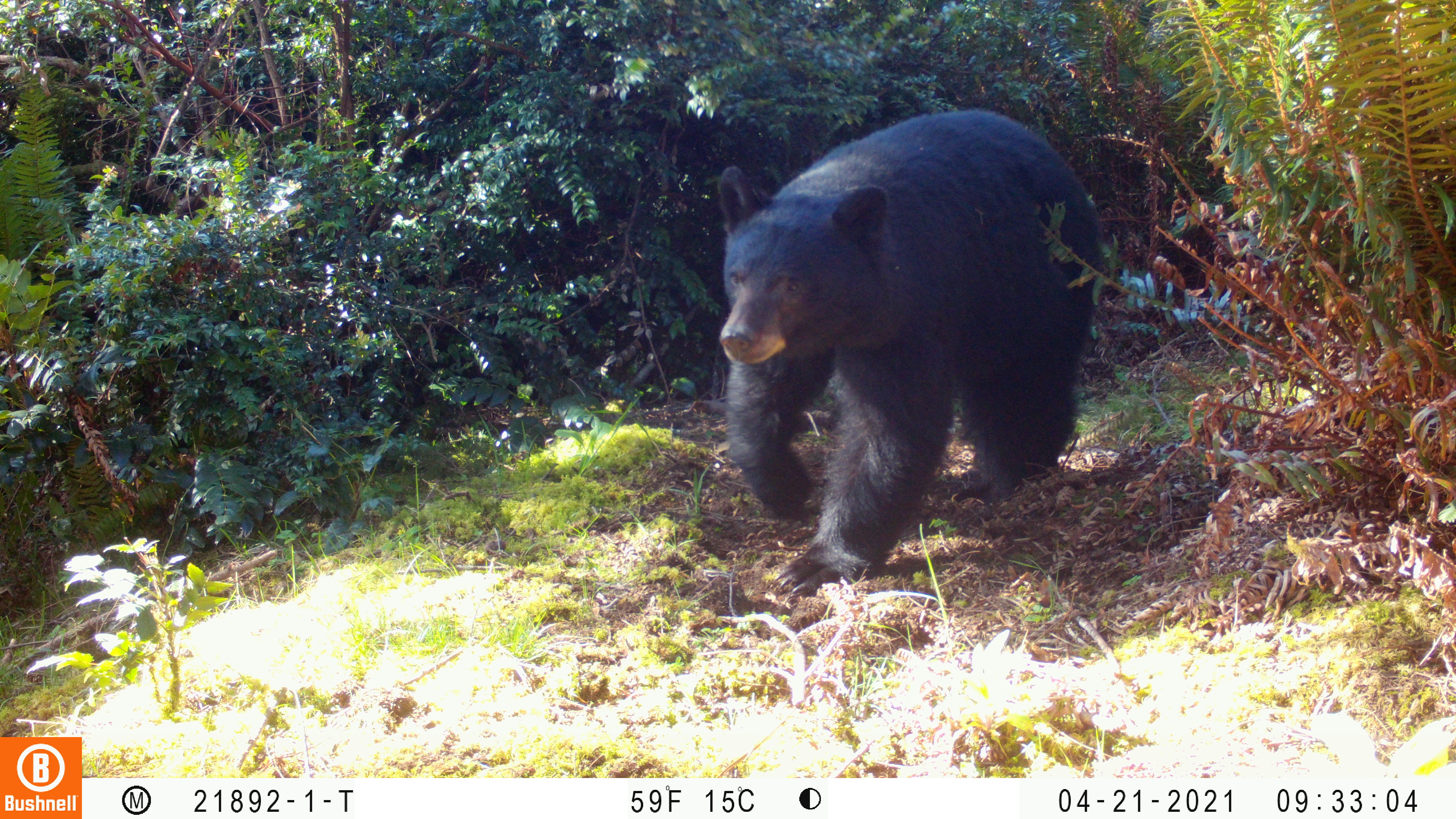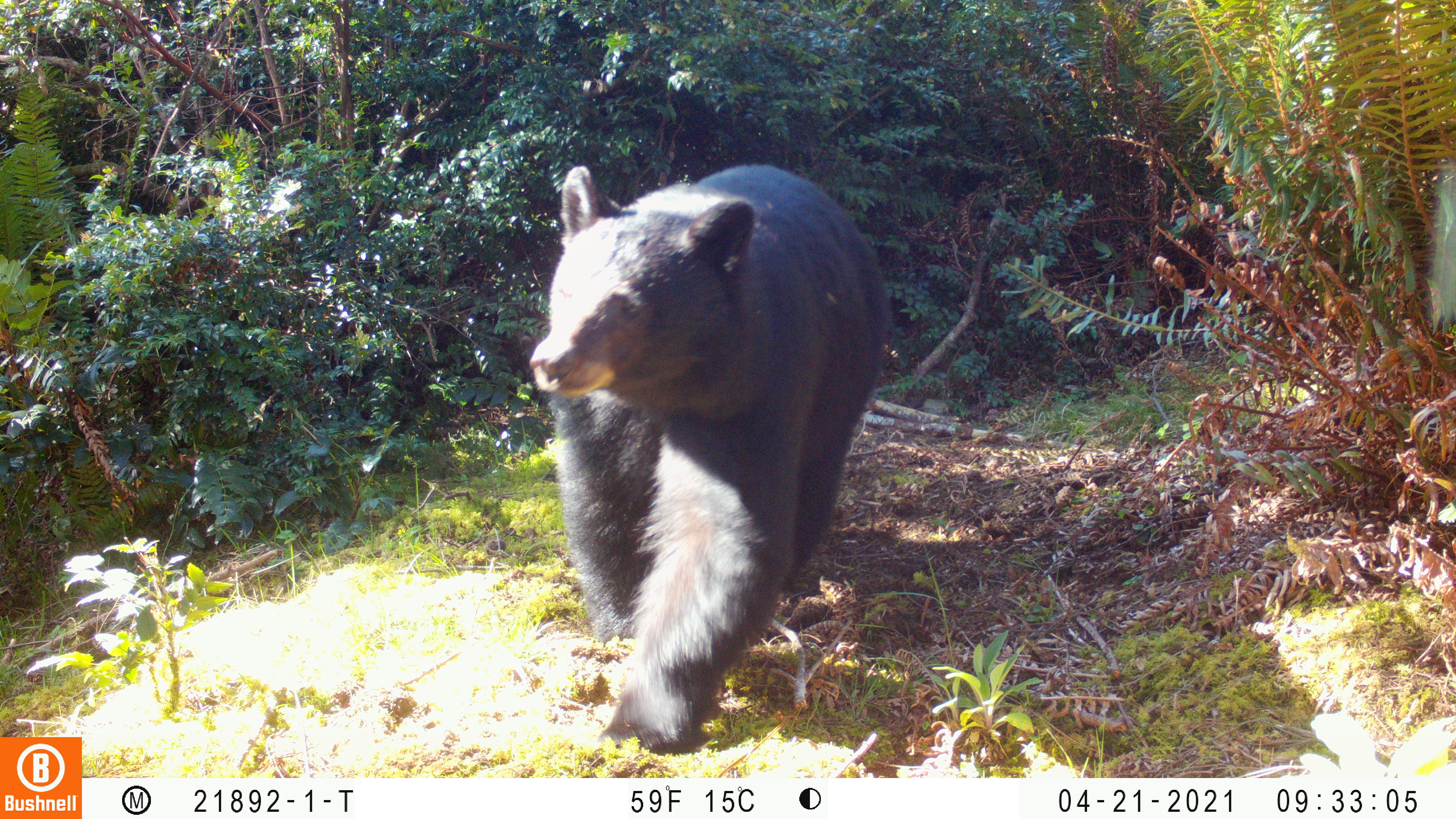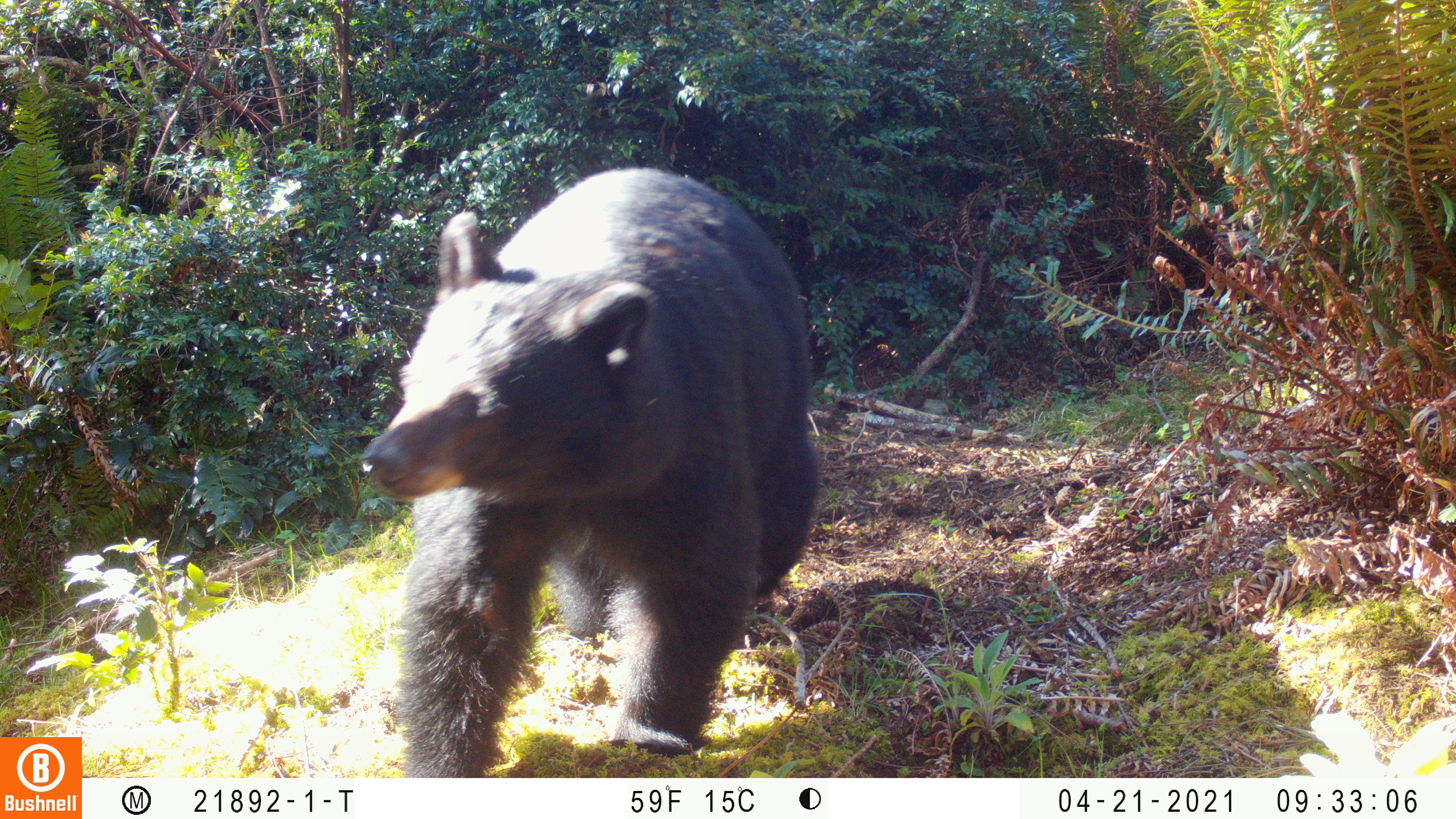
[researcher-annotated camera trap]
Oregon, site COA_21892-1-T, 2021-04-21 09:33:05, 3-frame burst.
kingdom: Animalia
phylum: Chordata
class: Mammalia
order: Carnivora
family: Ursidae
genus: Ursus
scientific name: Ursus americanus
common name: american black bear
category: black bear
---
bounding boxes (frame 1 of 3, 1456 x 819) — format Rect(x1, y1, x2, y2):
black bear: Rect(677, 79, 1145, 628)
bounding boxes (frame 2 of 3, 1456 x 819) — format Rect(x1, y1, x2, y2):
black bear: Rect(488, 124, 923, 768)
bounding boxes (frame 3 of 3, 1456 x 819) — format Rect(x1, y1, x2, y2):
black bear: Rect(303, 132, 847, 776)